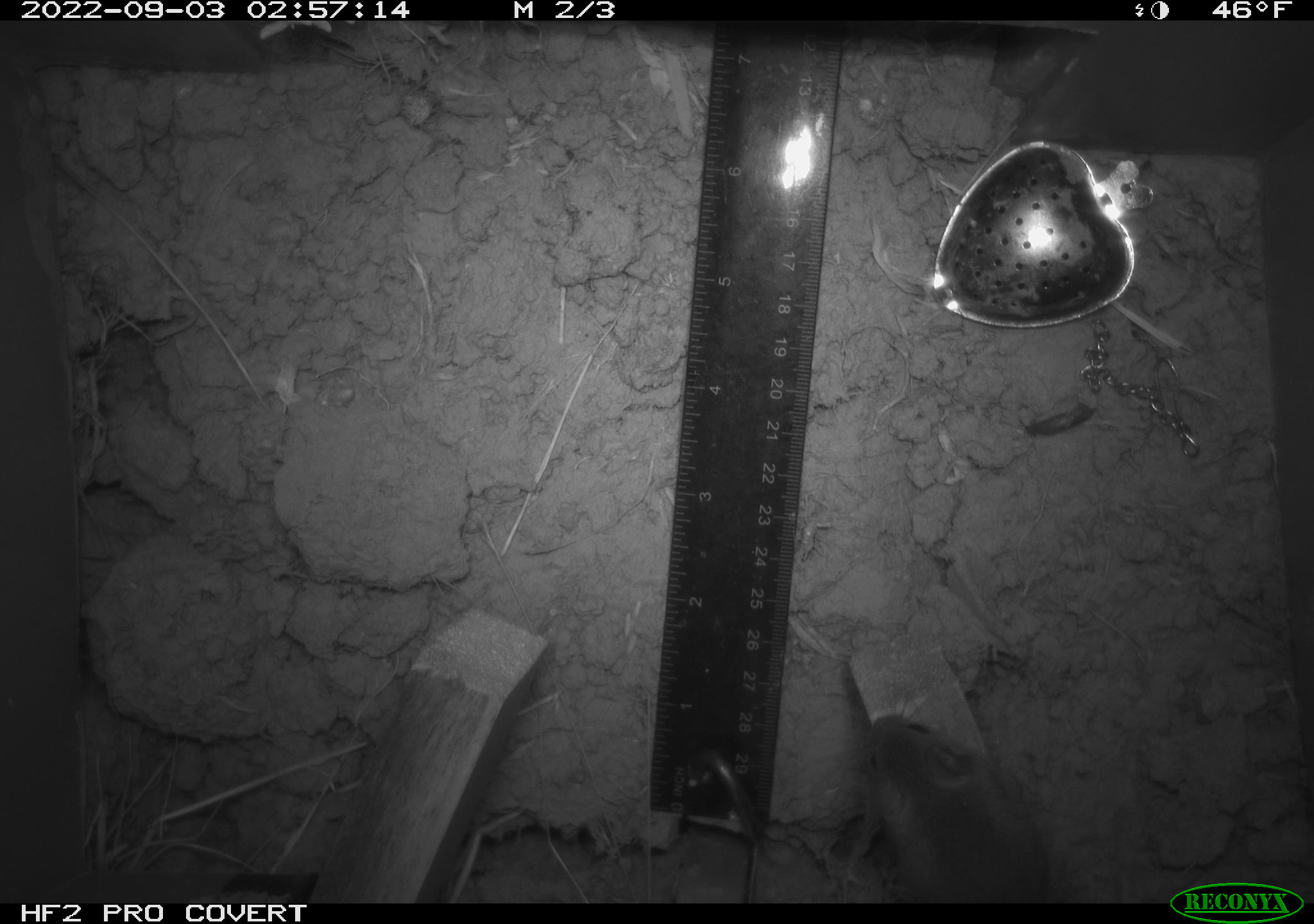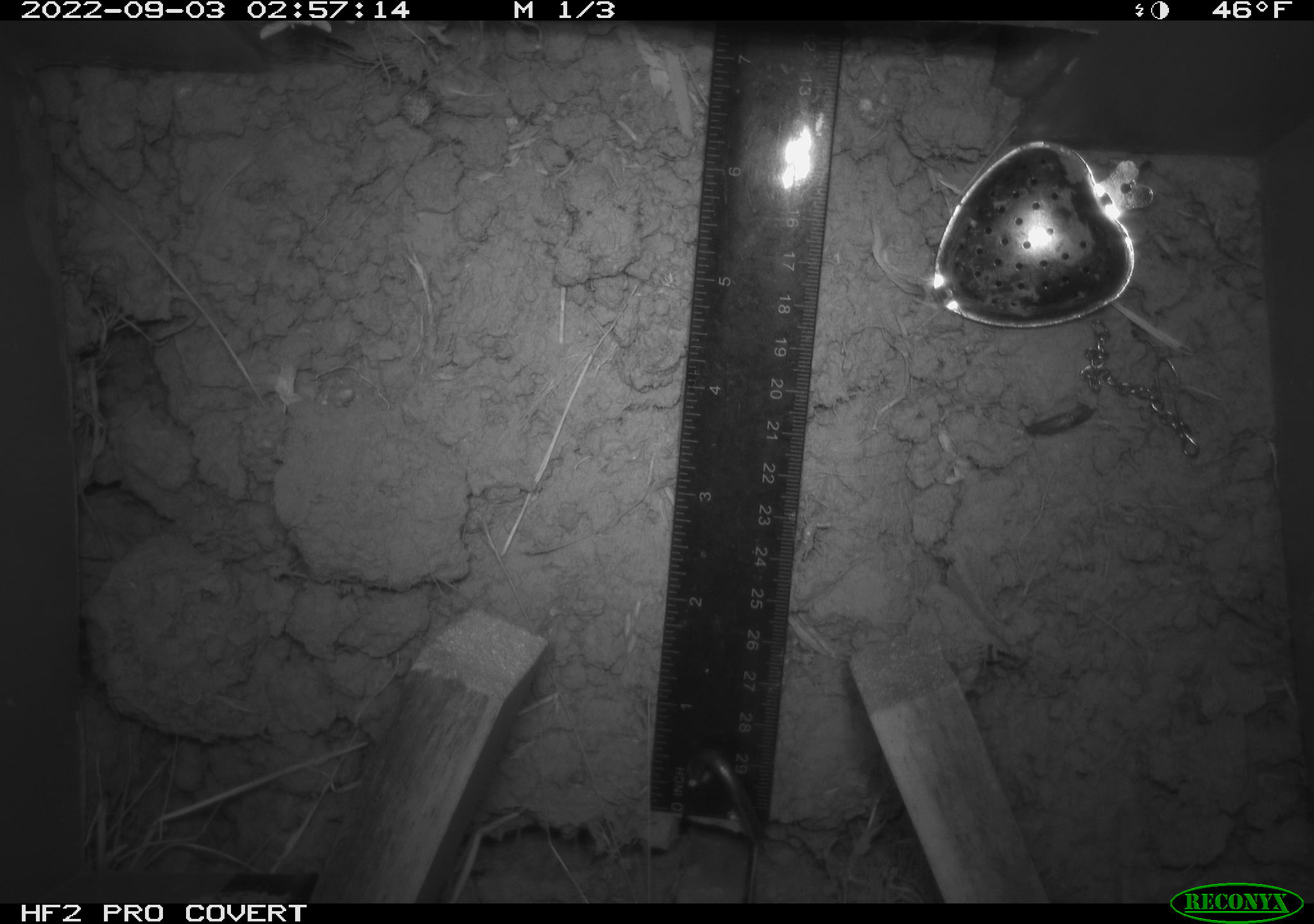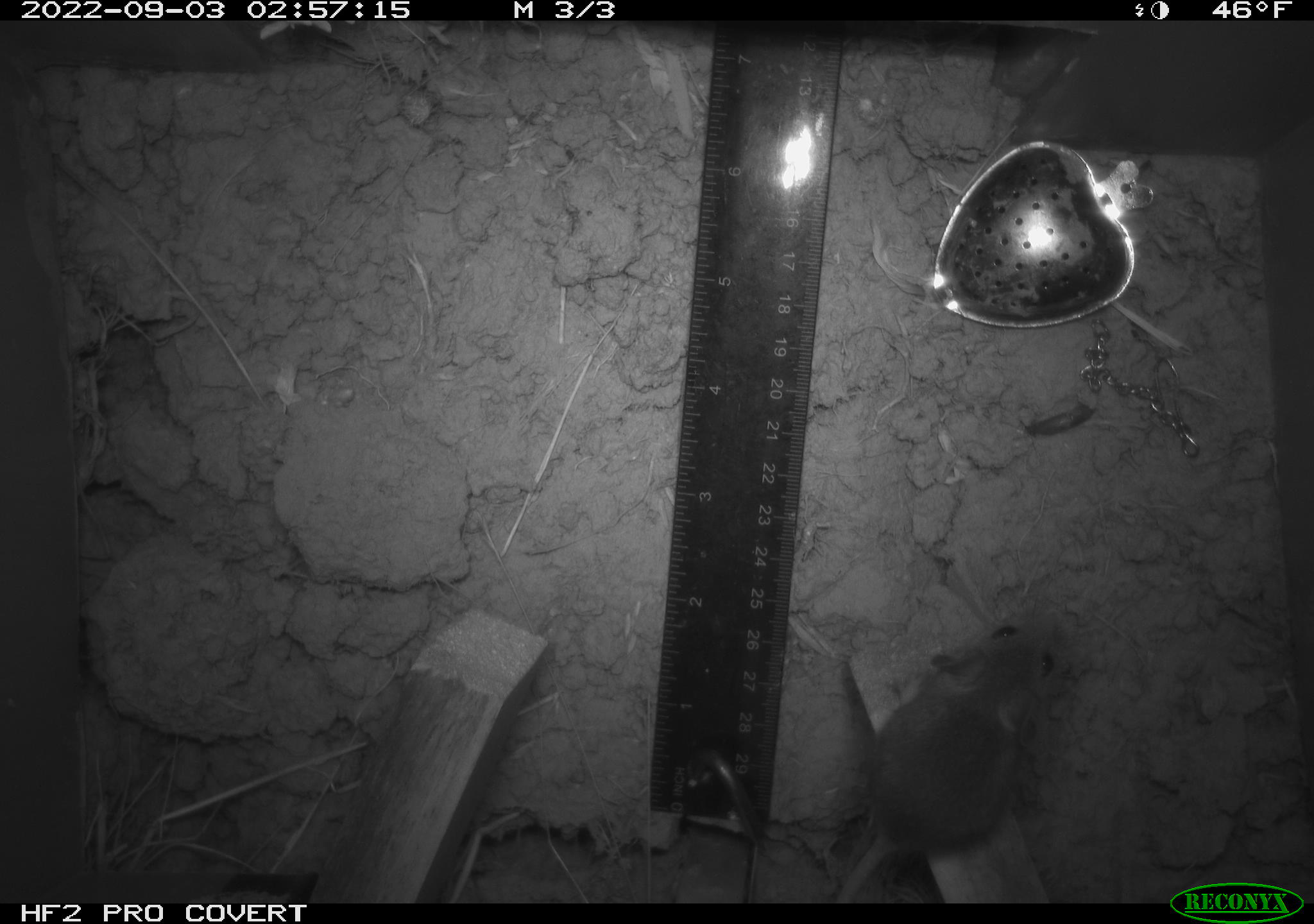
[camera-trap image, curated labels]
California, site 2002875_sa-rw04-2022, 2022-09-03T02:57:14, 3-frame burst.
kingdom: Animalia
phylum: Chordata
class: Mammalia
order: Rodentia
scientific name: Rodentia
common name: mouse species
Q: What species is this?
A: Mouse species (Rodentia).